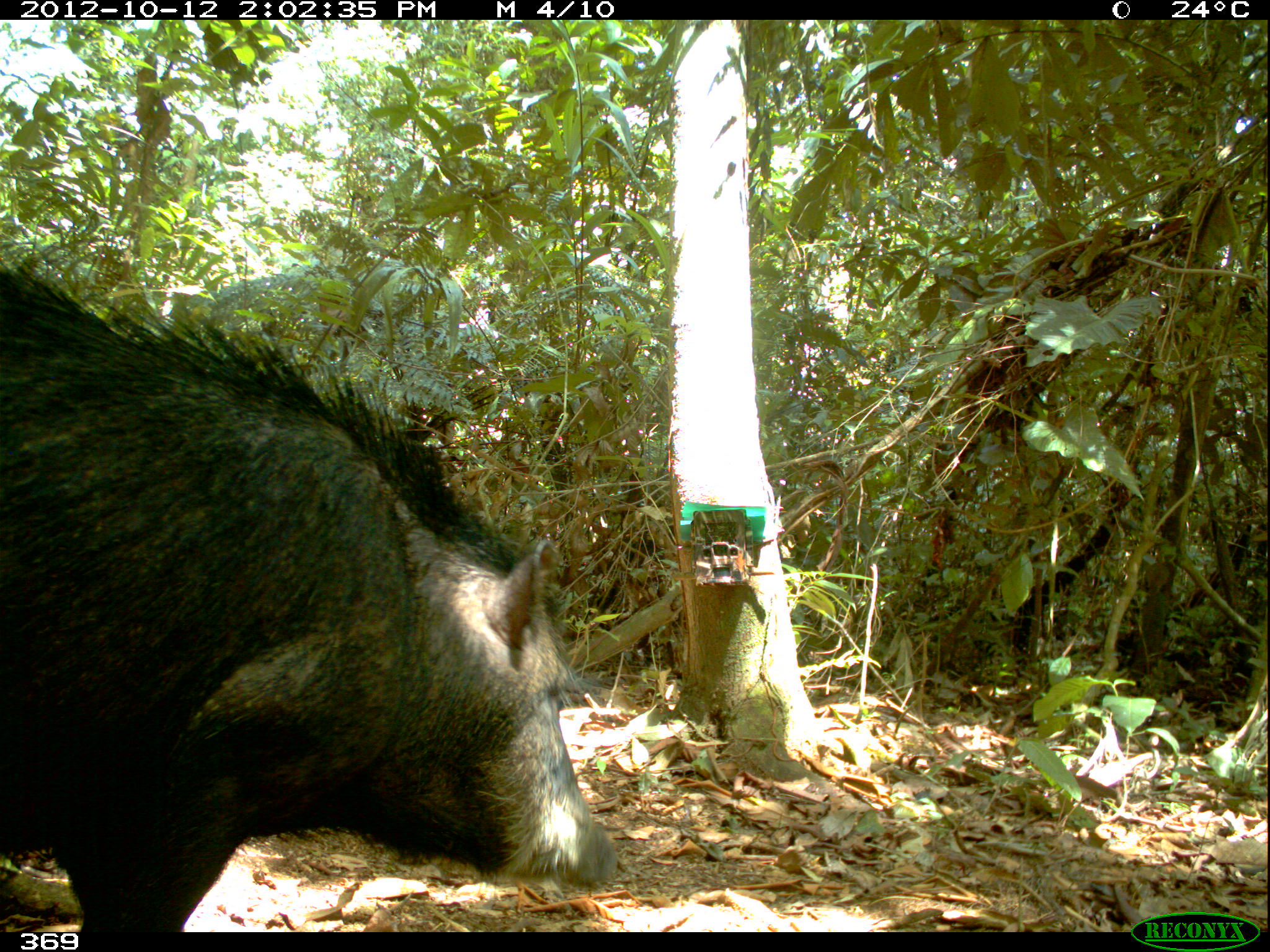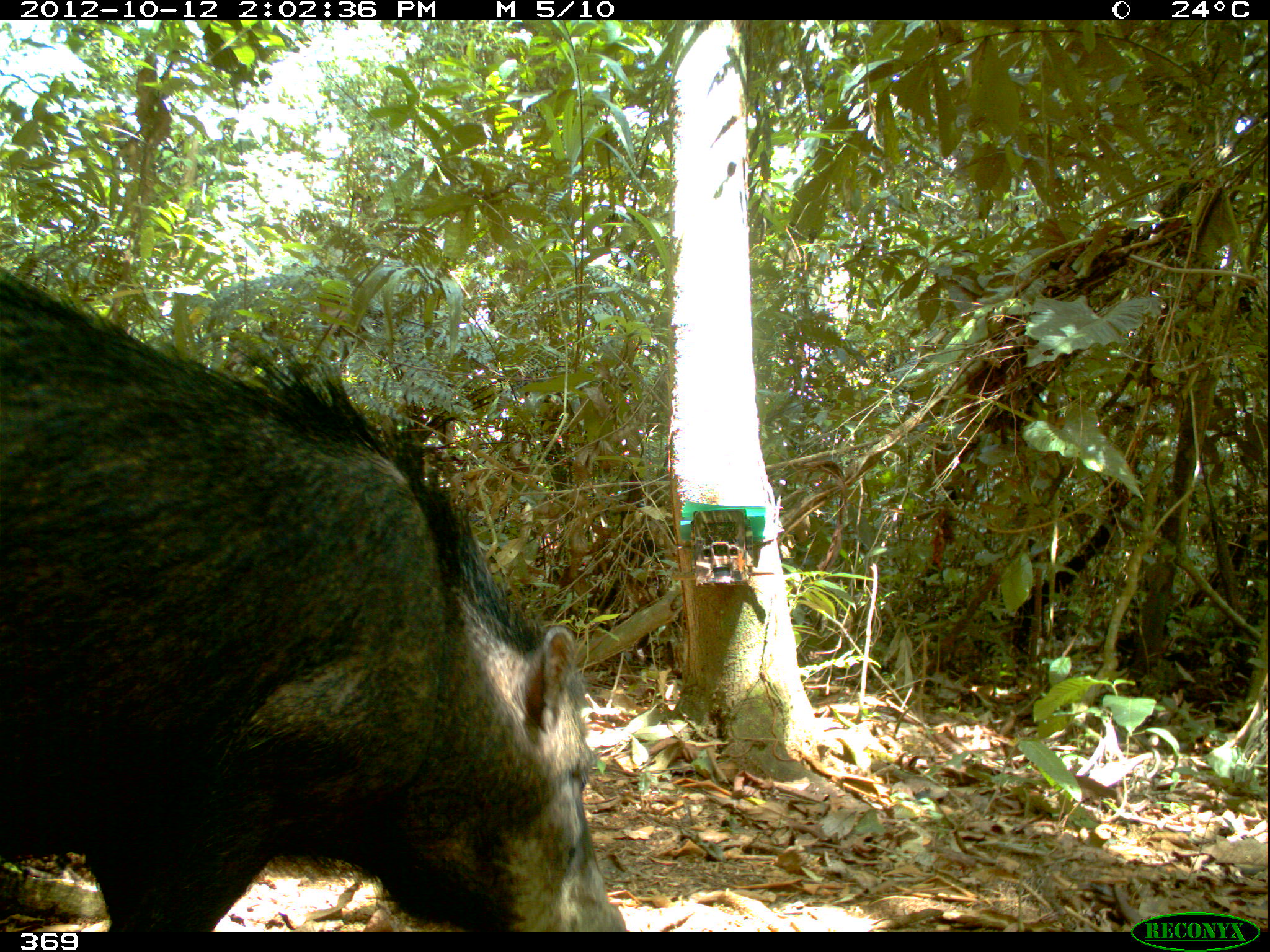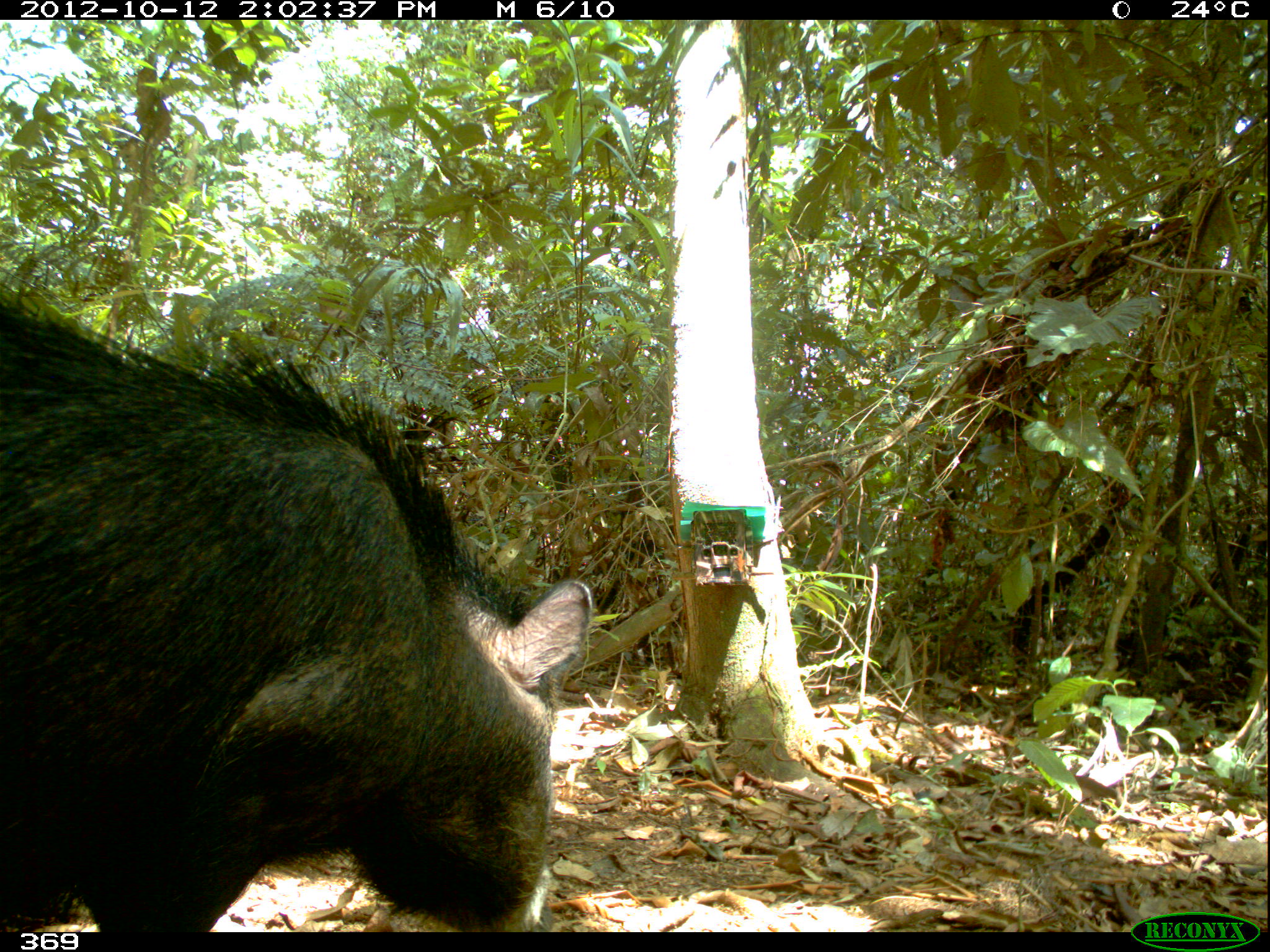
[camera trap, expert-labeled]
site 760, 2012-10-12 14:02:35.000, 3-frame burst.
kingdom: Animalia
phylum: Chordata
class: Mammalia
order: Artiodactyla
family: Tayassuidae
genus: Tayassu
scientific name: Tayassu pecari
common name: white-lipped peccary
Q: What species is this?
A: Tayassu pecari (white-lipped peccary).